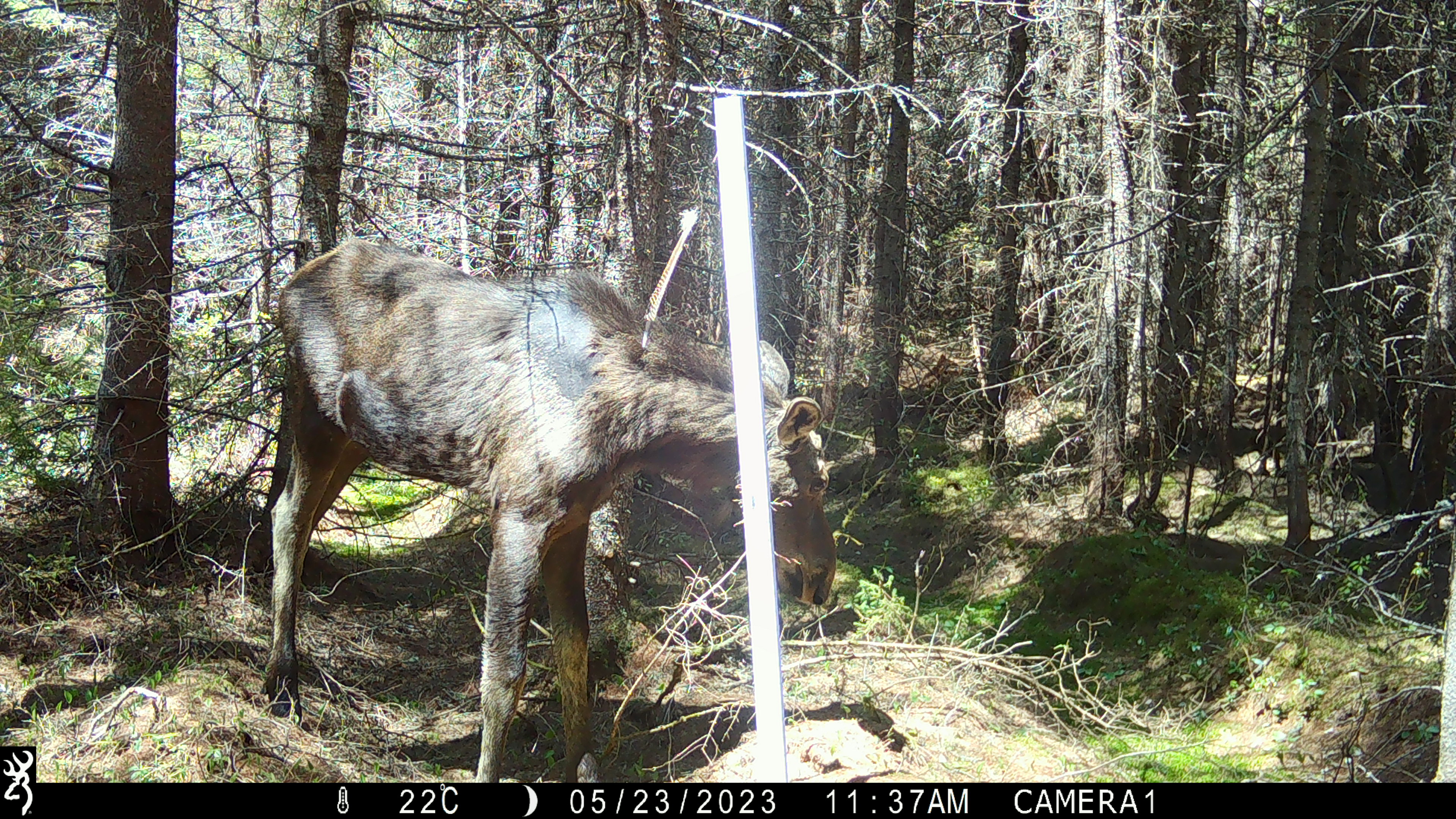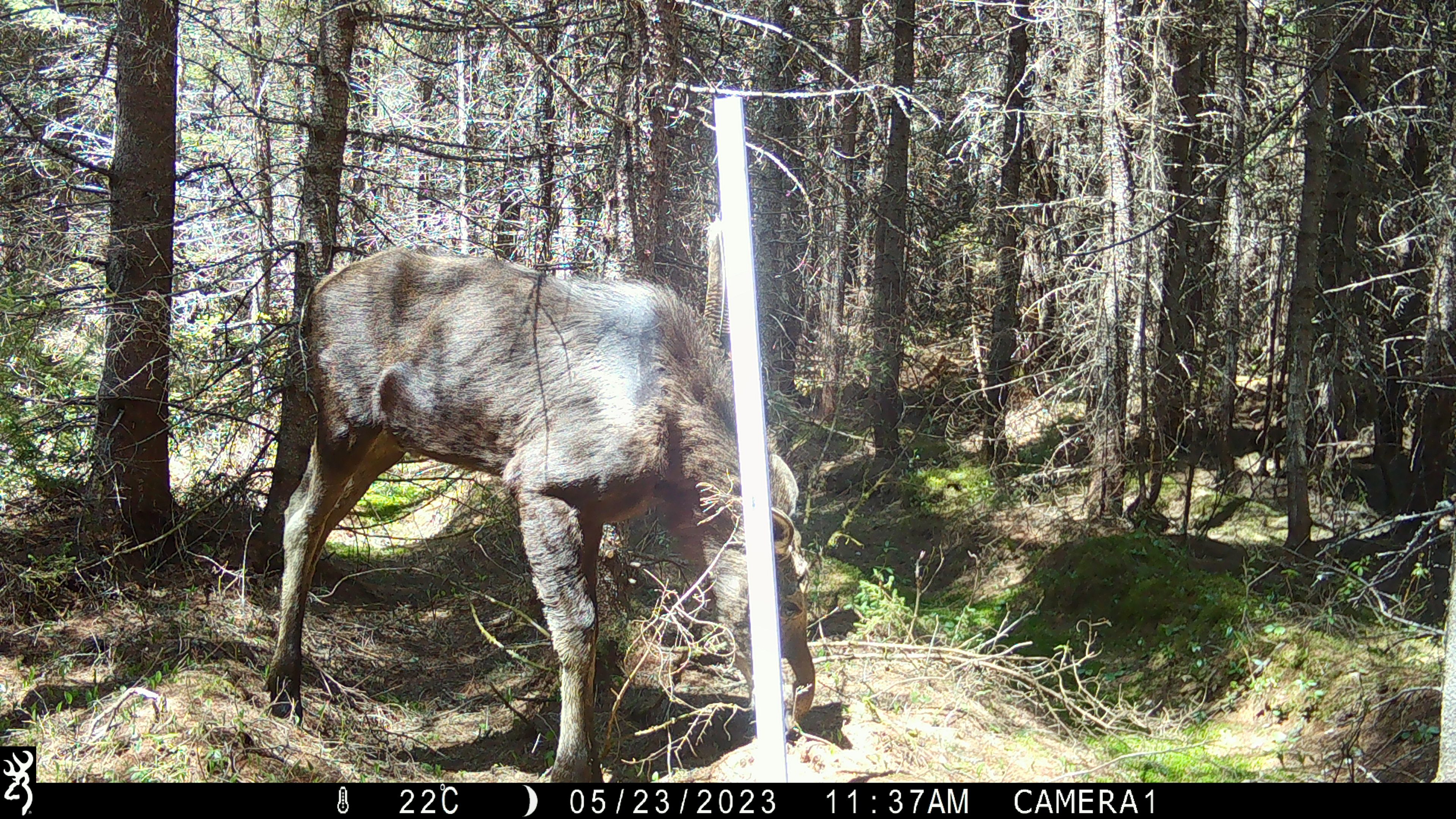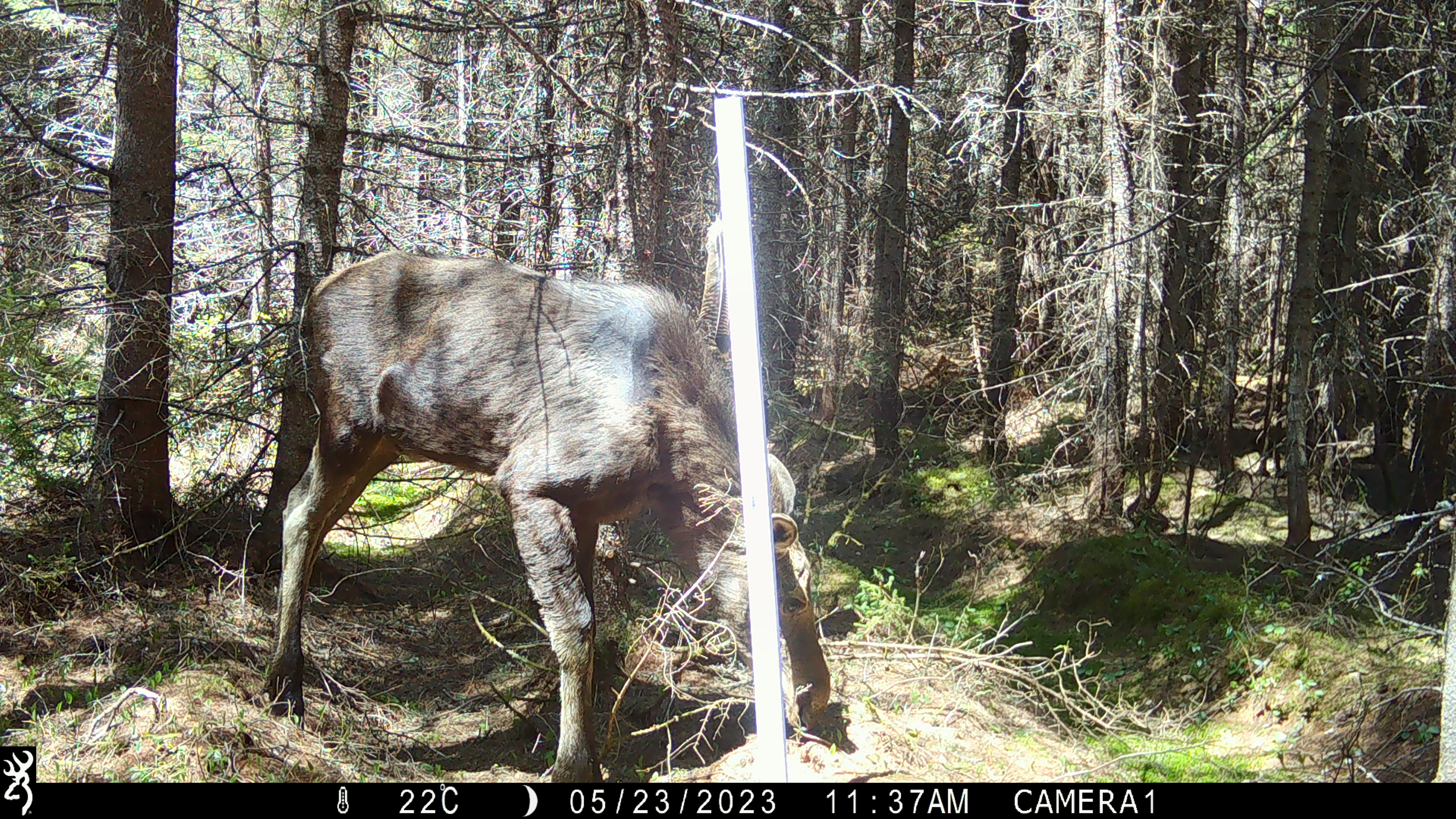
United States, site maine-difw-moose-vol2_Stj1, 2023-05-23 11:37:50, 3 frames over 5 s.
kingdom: Animalia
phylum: Chordata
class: Mammalia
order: Artiodactyla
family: Cervidae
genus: Alces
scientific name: Alces alces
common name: moose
Moose (Alces alces).